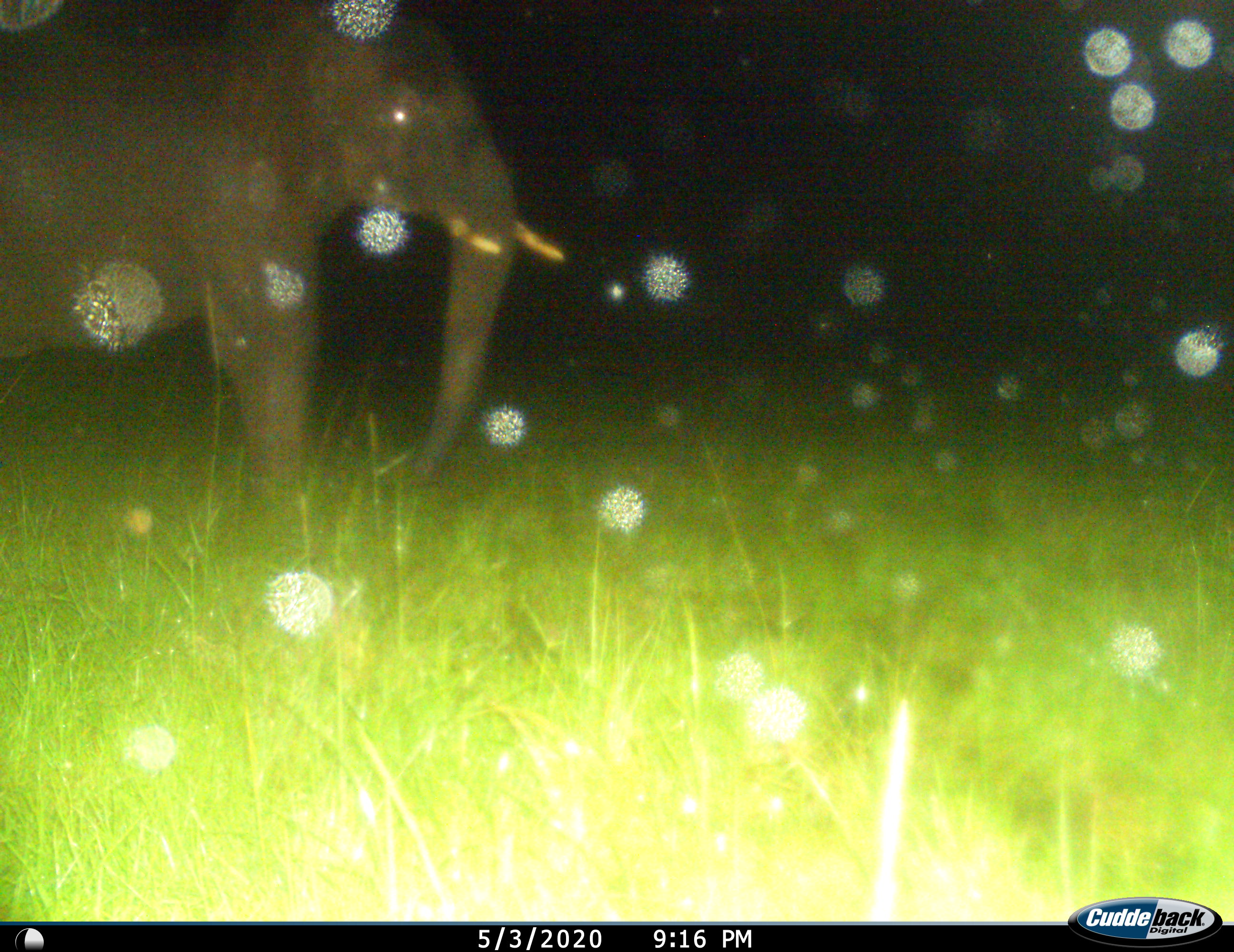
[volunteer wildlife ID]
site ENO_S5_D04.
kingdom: Animalia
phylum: Chordata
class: Mammalia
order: Proboscidea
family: Elephantidae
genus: Loxodonta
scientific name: Loxodonta africana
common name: african bush elephant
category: elephant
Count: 1.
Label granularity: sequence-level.